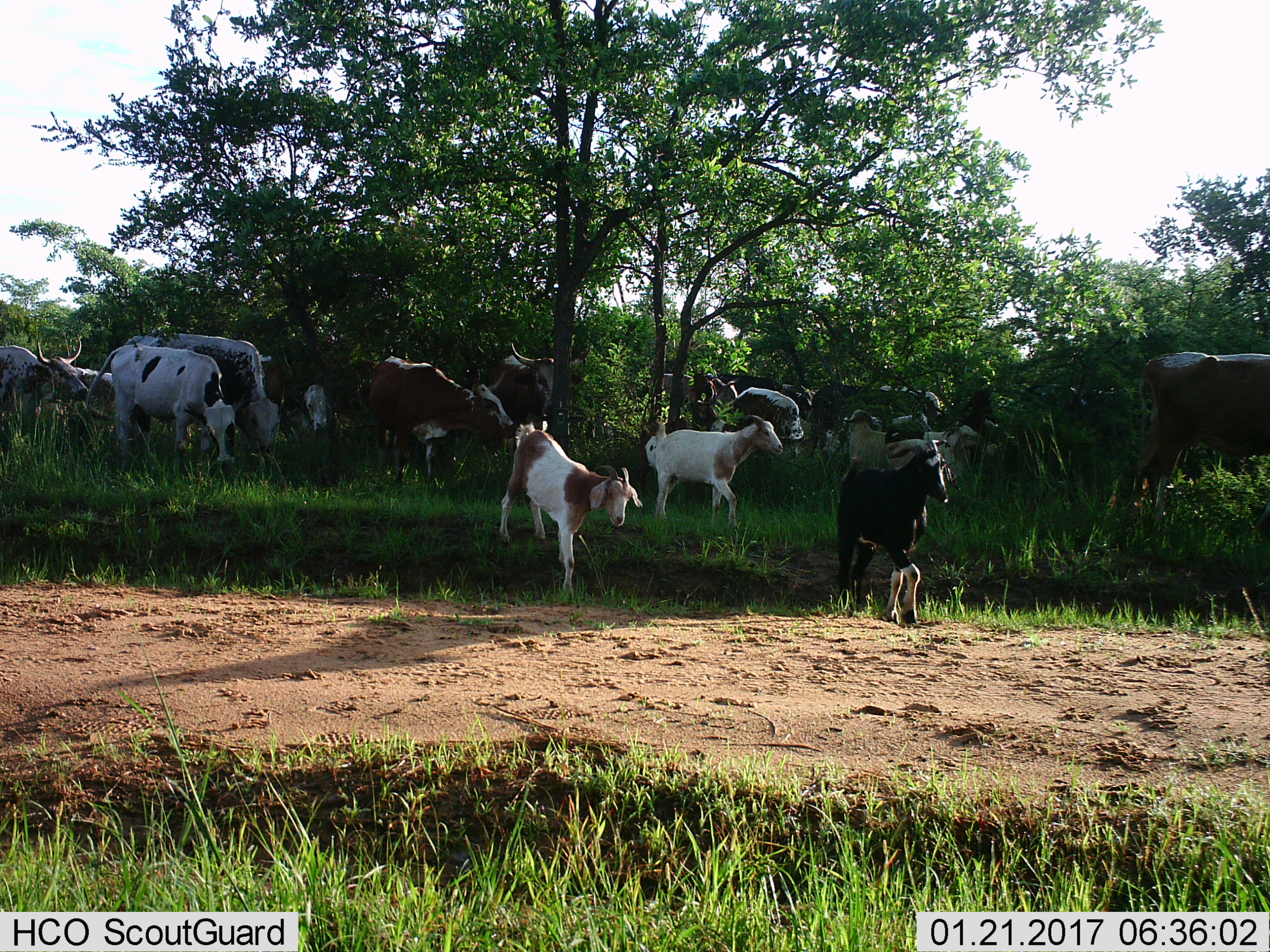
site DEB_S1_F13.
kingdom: Animalia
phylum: Chordata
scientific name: Vertebrata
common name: domestic animal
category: domesticanimal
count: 11-50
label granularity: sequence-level